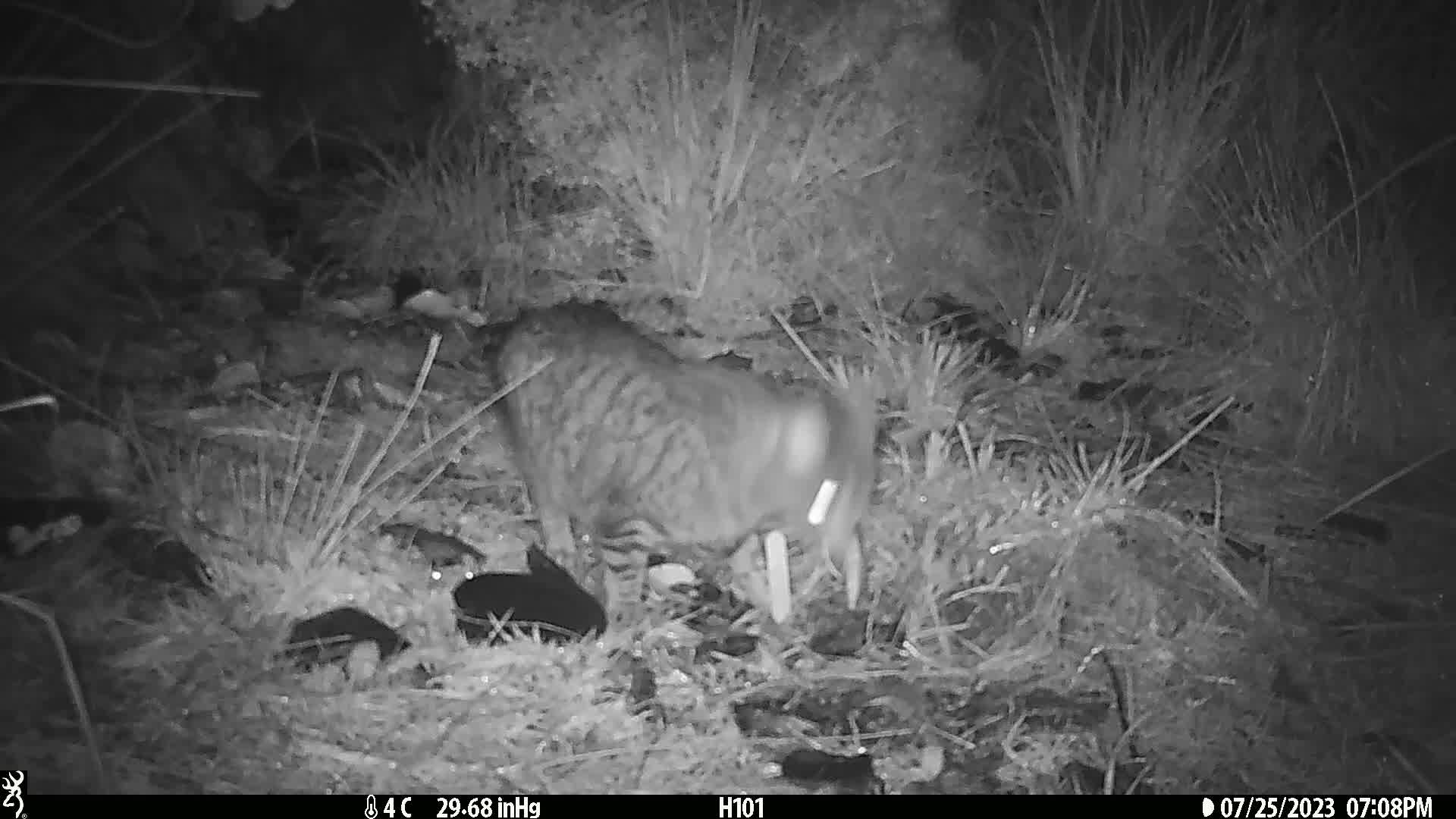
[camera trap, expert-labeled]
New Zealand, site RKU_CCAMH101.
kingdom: Animalia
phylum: Chordata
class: Mammalia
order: Carnivora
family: Felidae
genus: Felis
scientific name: Felis catus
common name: domestic cat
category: cat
Cat (domestic cat) (Felis catus).